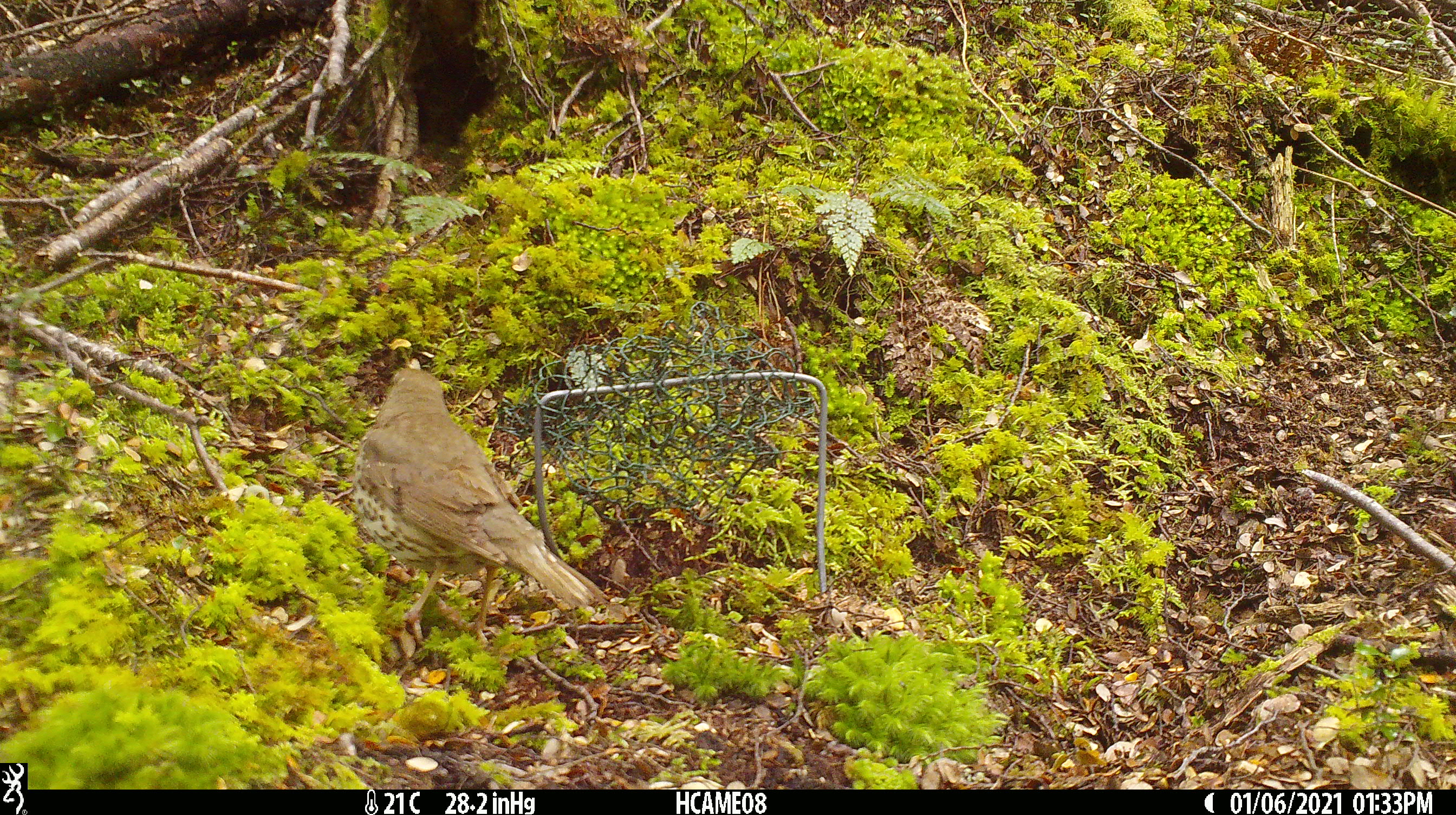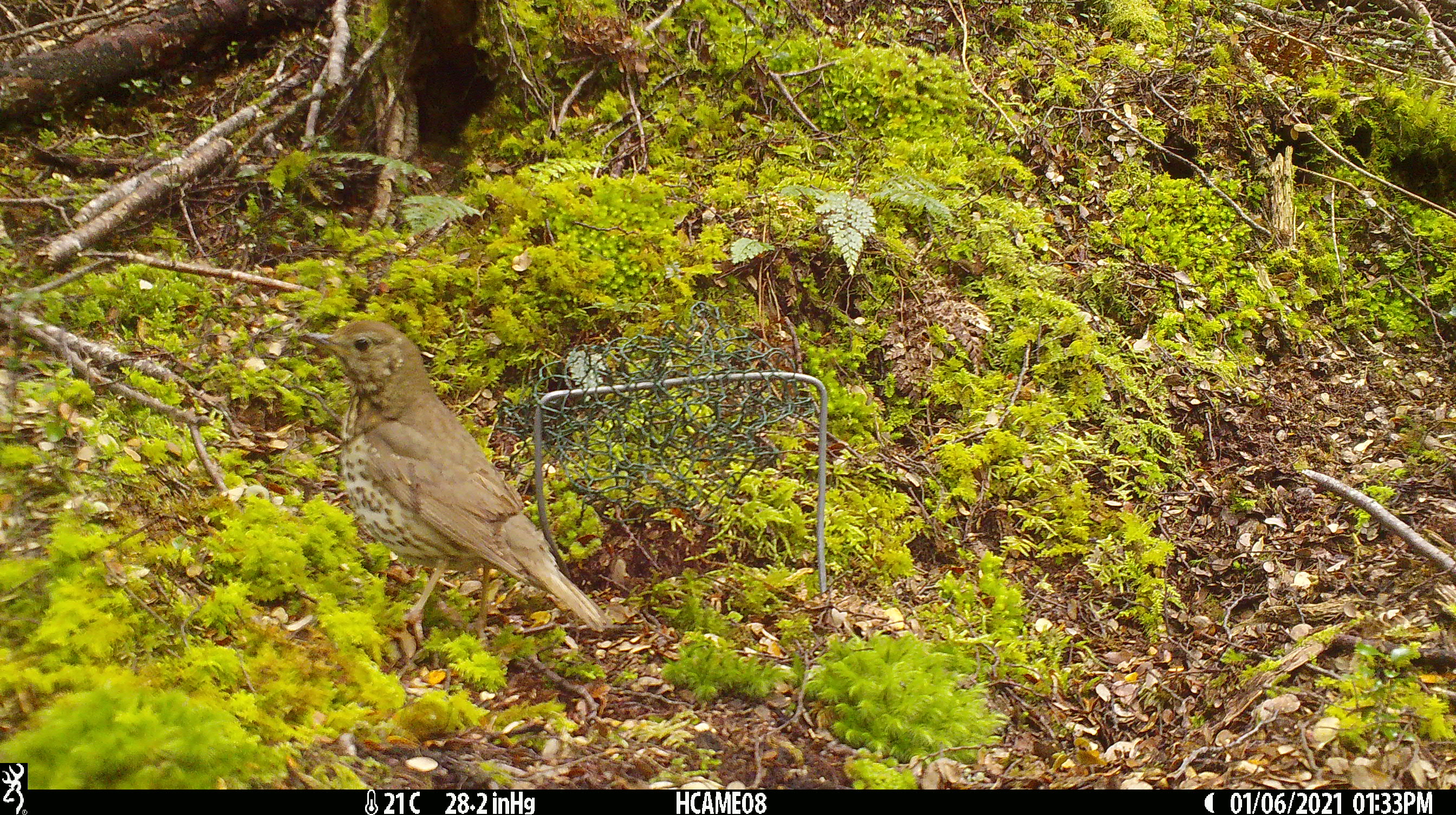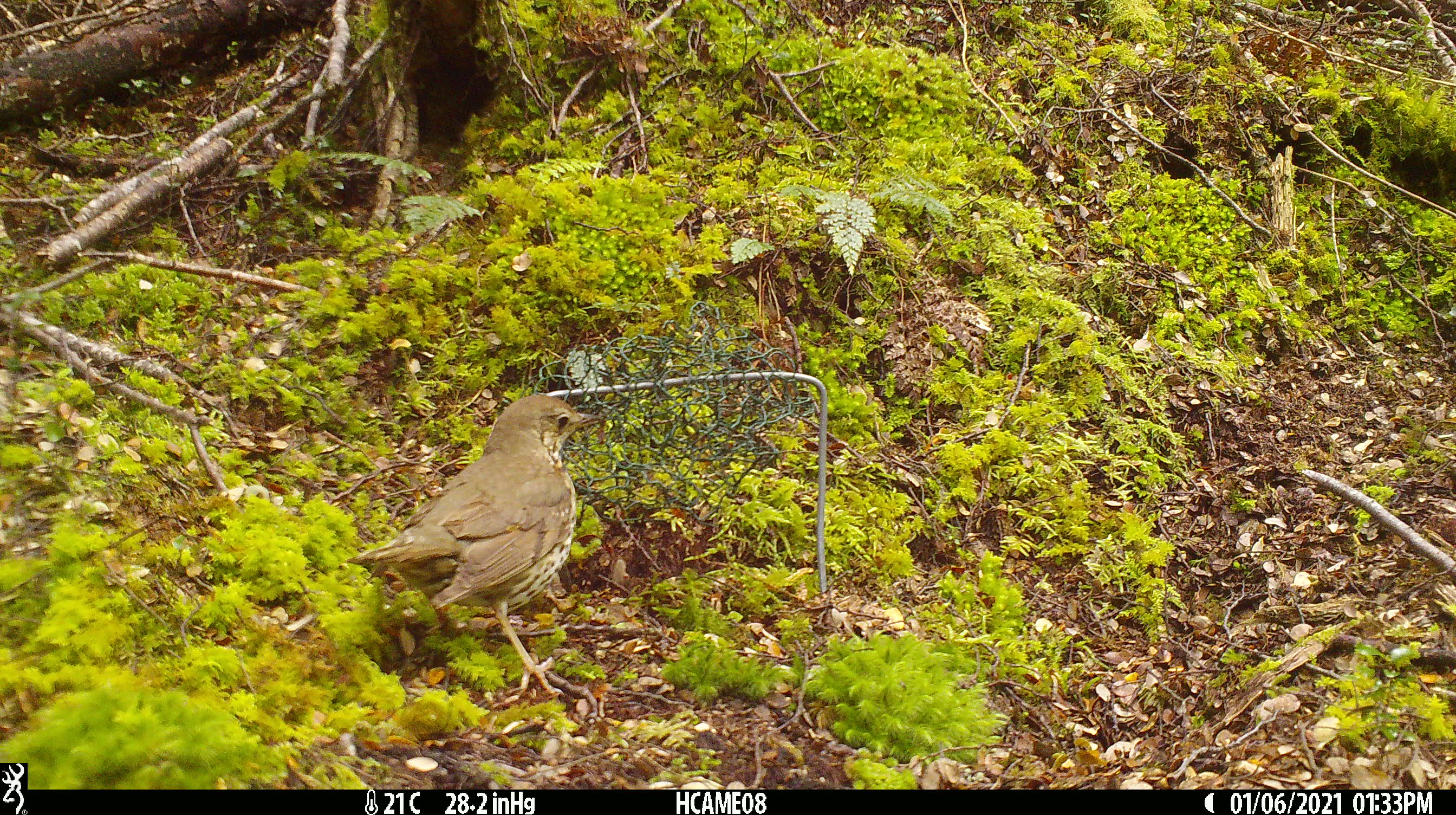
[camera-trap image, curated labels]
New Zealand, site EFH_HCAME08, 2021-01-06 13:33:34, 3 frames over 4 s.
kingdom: Animalia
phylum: Chordata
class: Aves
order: Passeriformes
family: Turdidae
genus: Turdus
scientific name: Turdus philomelos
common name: song thrush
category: thrush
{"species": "thrush (song thrush) (Turdus philomelos)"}